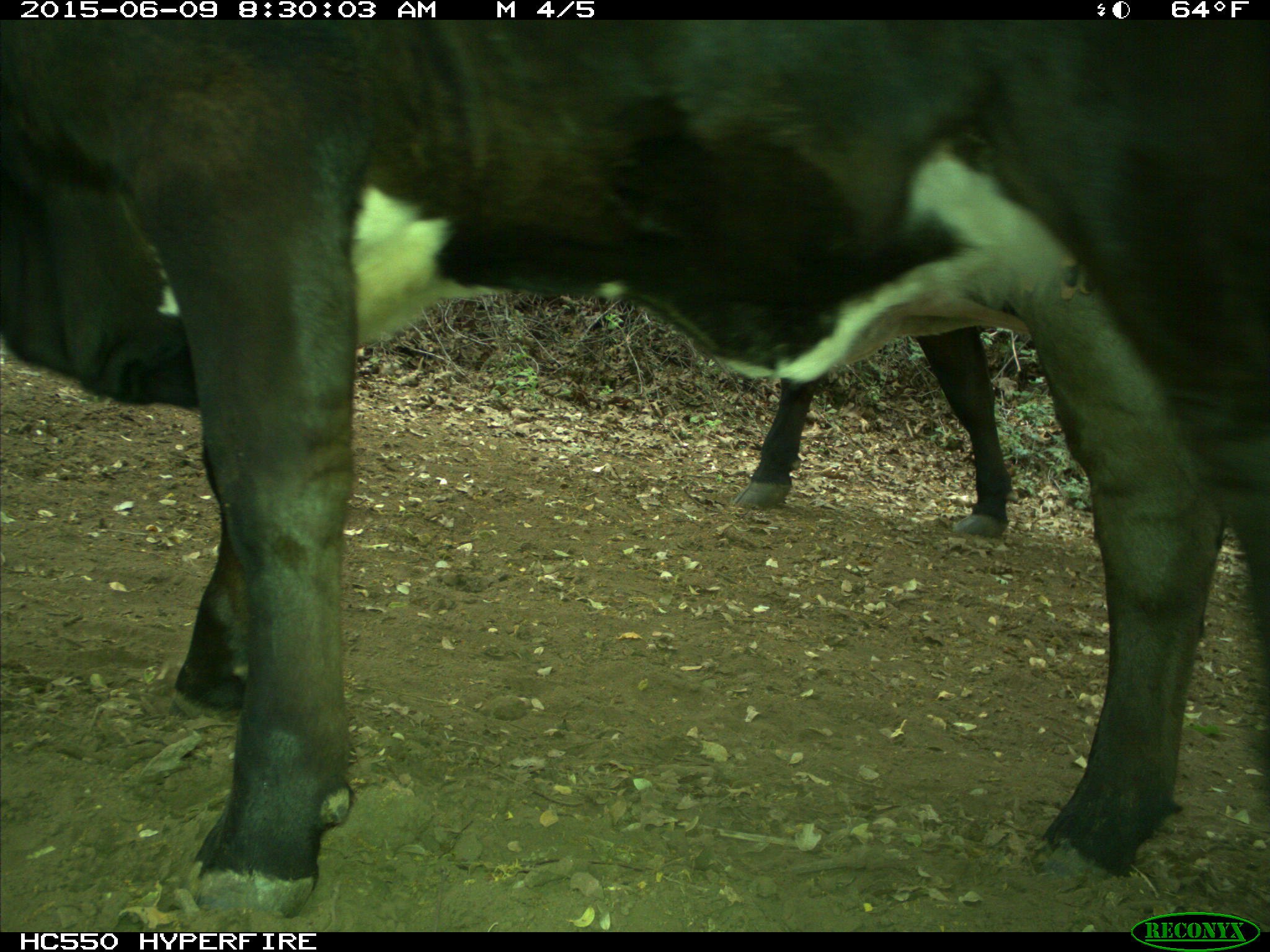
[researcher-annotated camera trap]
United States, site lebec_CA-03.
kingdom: Animalia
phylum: Chordata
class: Mammalia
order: Artiodactyla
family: Bovidae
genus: Bos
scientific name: Bos taurus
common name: domestic cow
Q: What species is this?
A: Bos taurus (domestic cow).